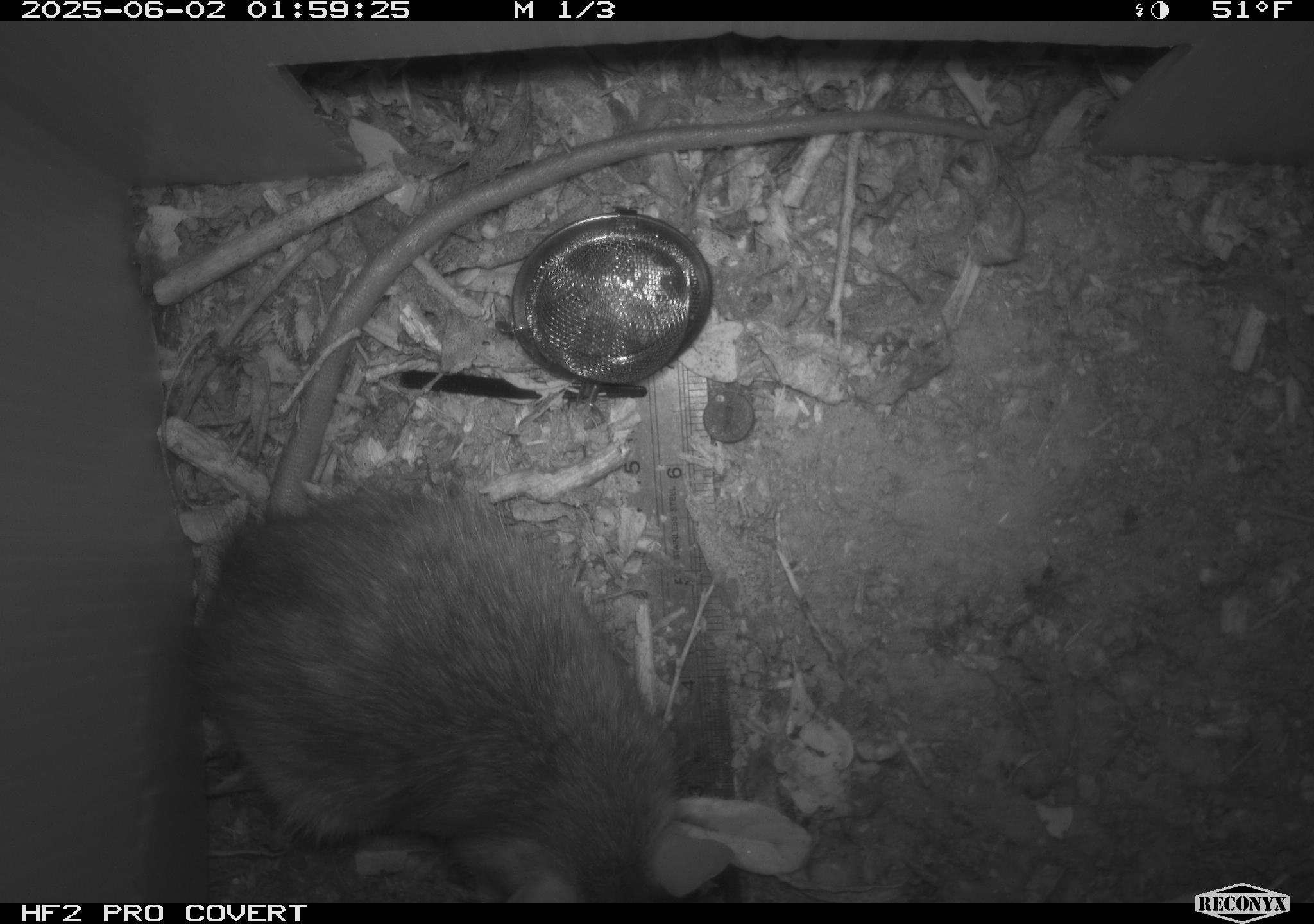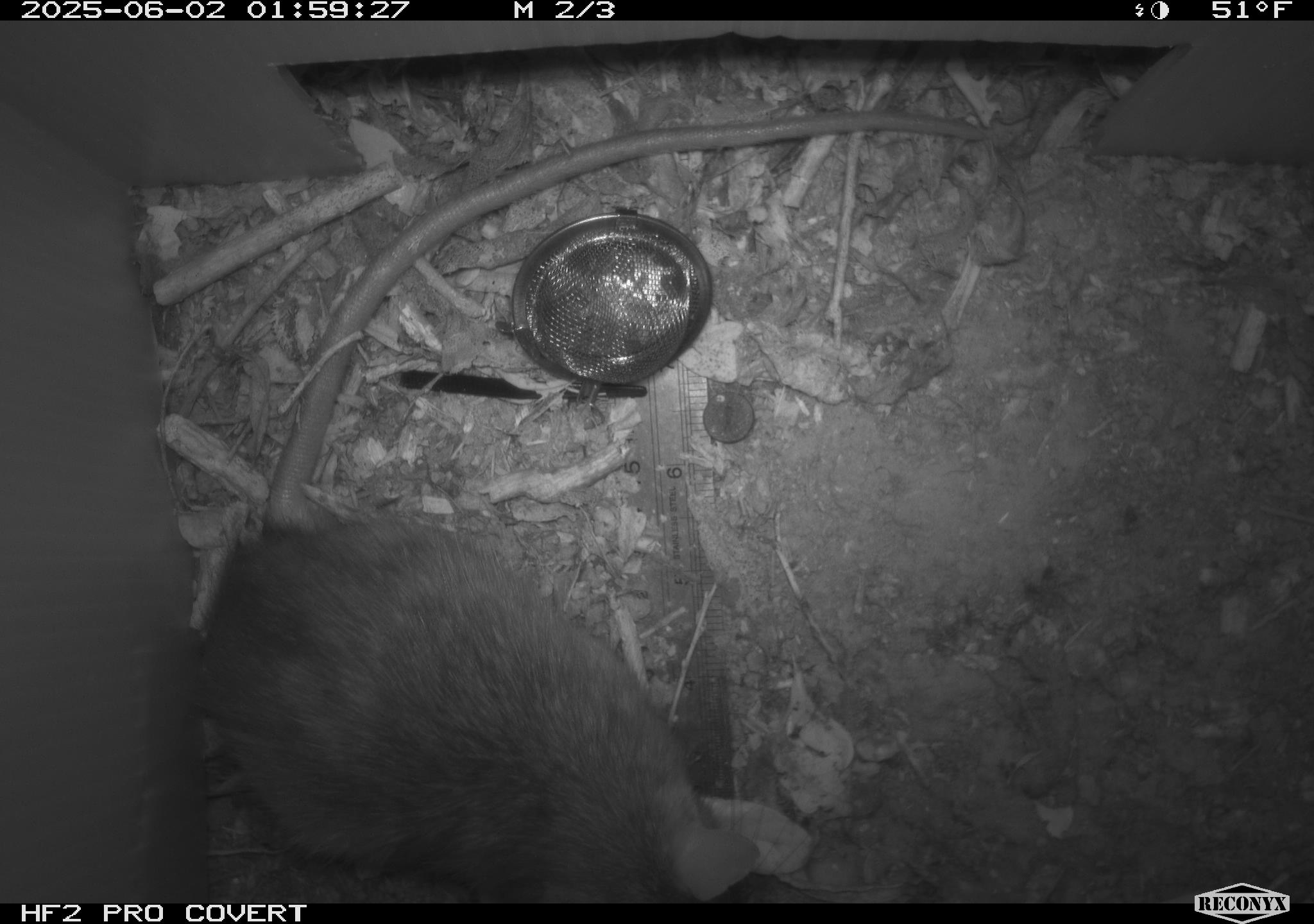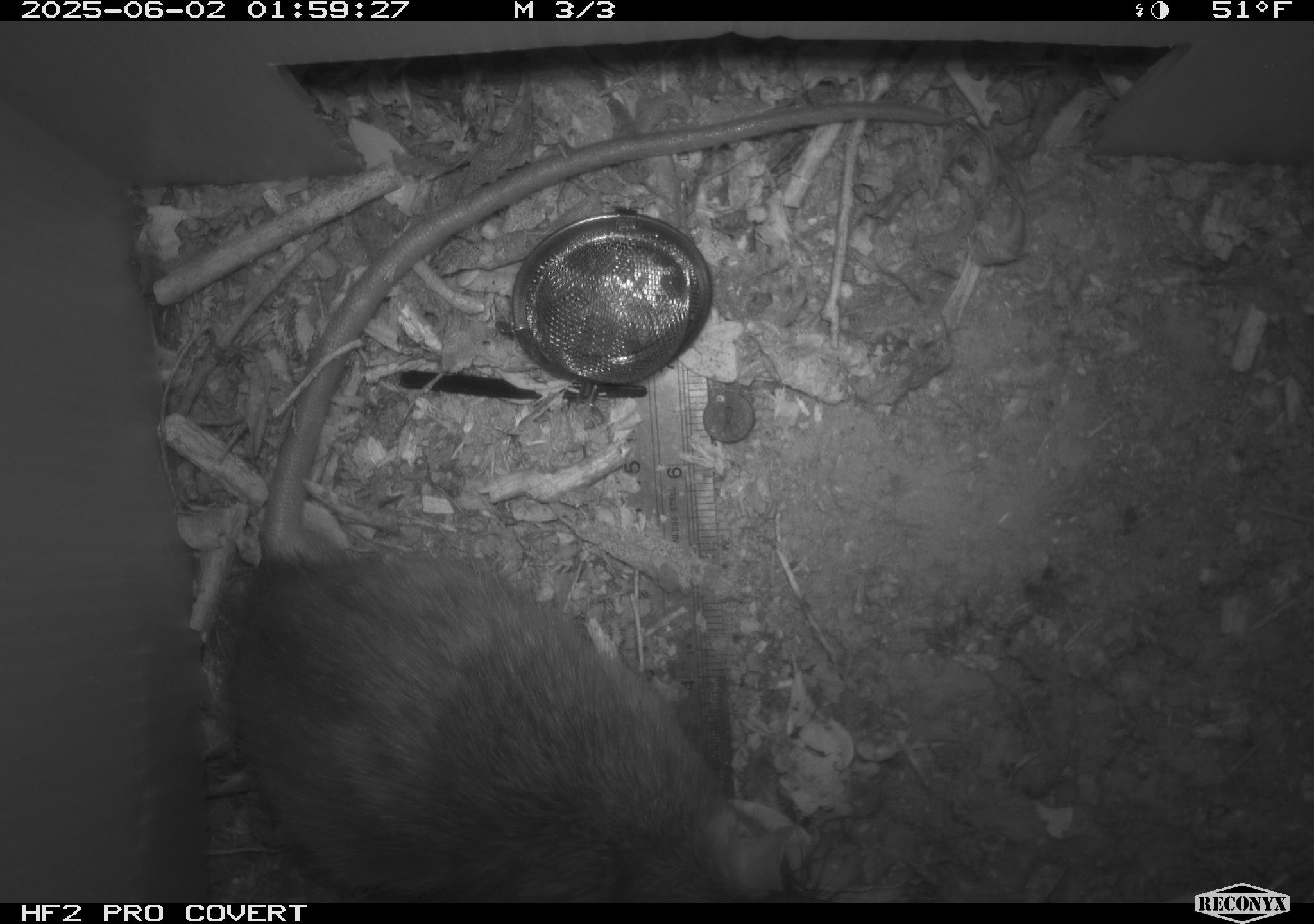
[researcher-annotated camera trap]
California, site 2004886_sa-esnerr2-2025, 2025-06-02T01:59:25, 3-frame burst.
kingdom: Animalia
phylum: Chordata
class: Mammalia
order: Rodentia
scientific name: Rodentia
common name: rodent